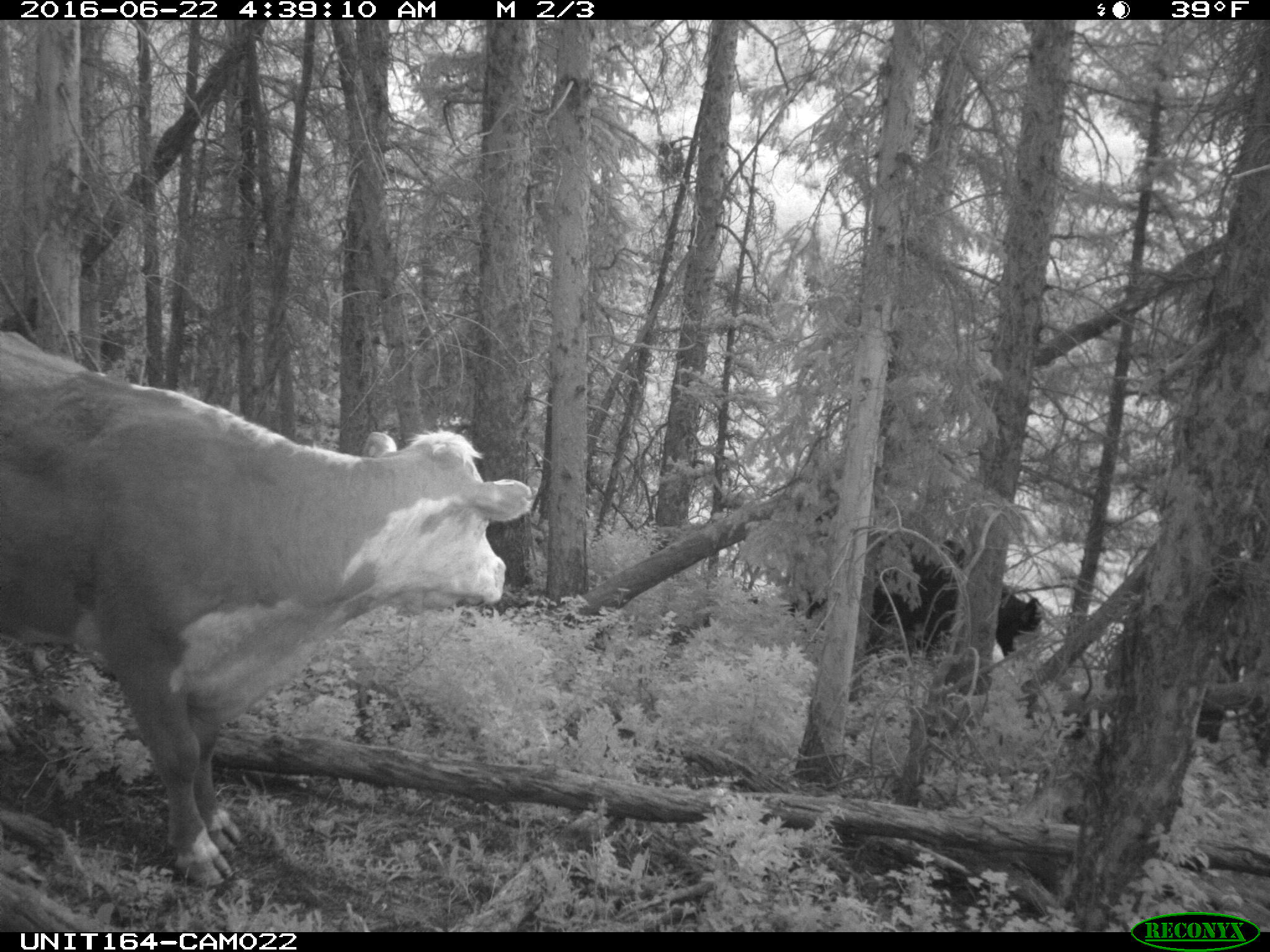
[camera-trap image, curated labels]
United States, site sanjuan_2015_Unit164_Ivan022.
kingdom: Animalia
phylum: Chordata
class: Mammalia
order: Artiodactyla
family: Bovidae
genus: Bos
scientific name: Bos taurus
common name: domestic cow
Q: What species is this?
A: Bos taurus (domestic cow).